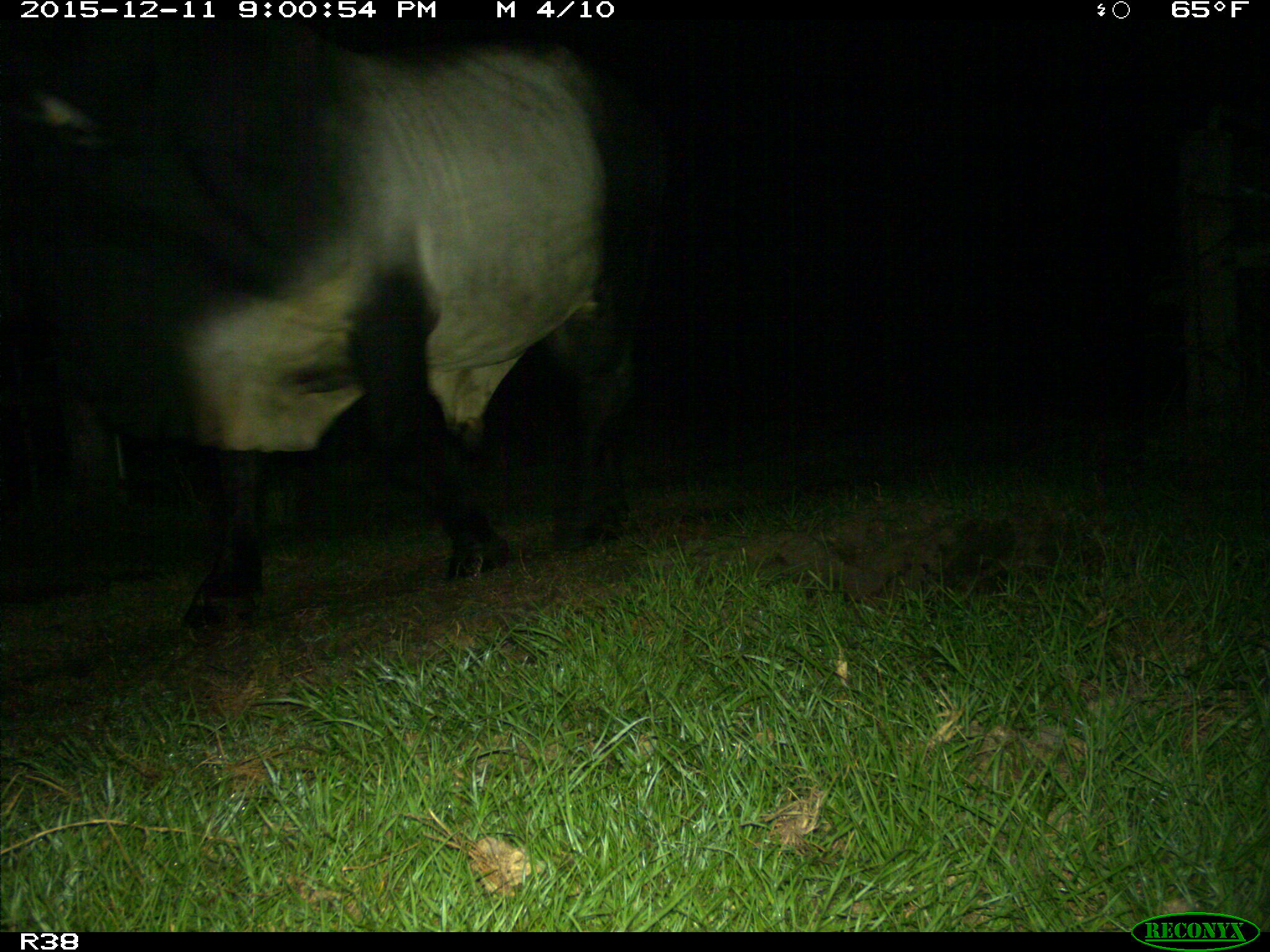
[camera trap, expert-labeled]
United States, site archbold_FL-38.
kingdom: Animalia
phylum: Chordata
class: Mammalia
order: Artiodactyla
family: Bovidae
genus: Bos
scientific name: Bos taurus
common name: domestic cow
Bos taurus (domestic cow).